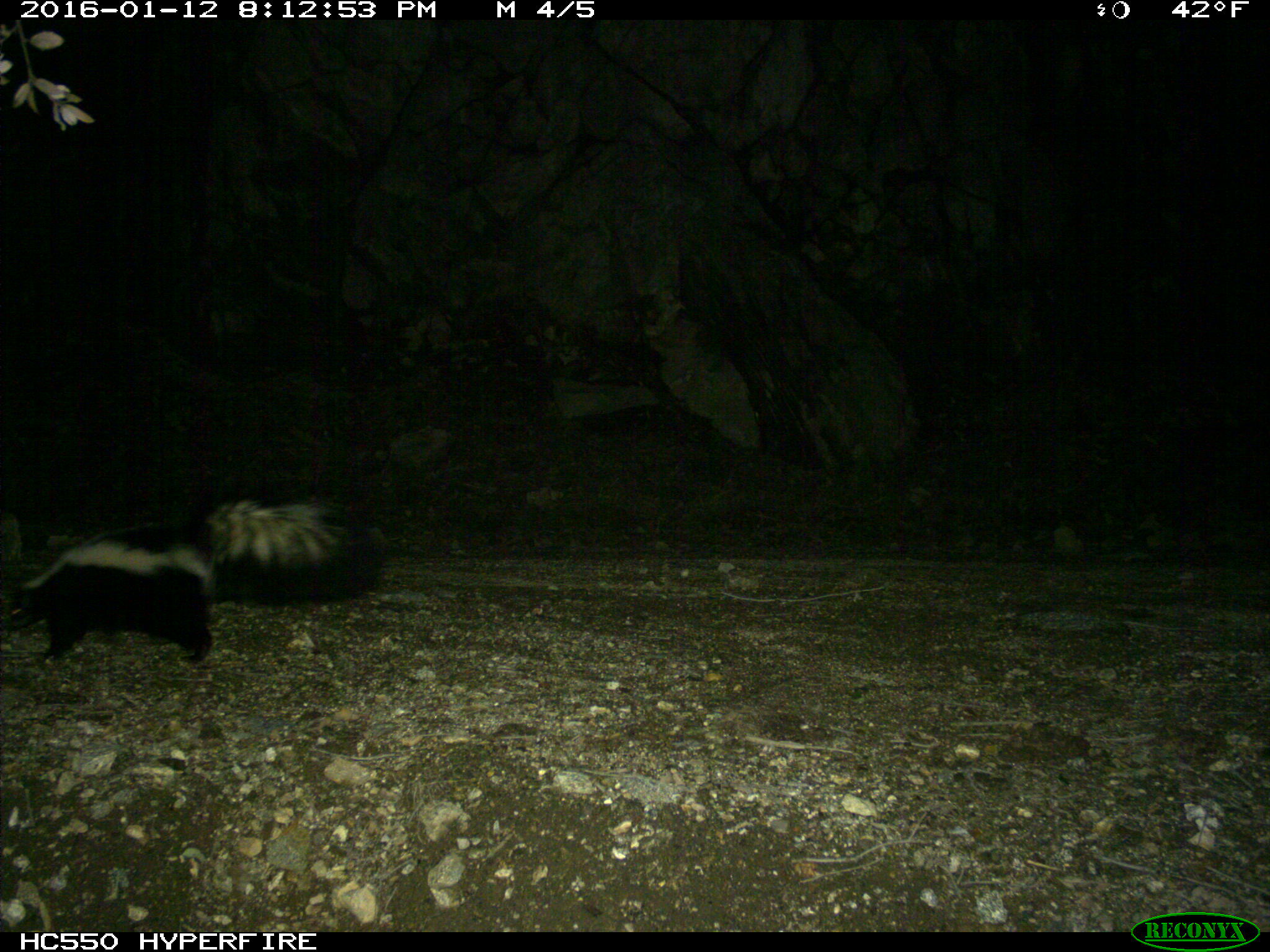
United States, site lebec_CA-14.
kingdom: Animalia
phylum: Chordata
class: Mammalia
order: Carnivora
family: Mephitidae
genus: Mephitis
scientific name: Mephitis mephitis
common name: striped skunk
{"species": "Mephitis mephitis (striped skunk)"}